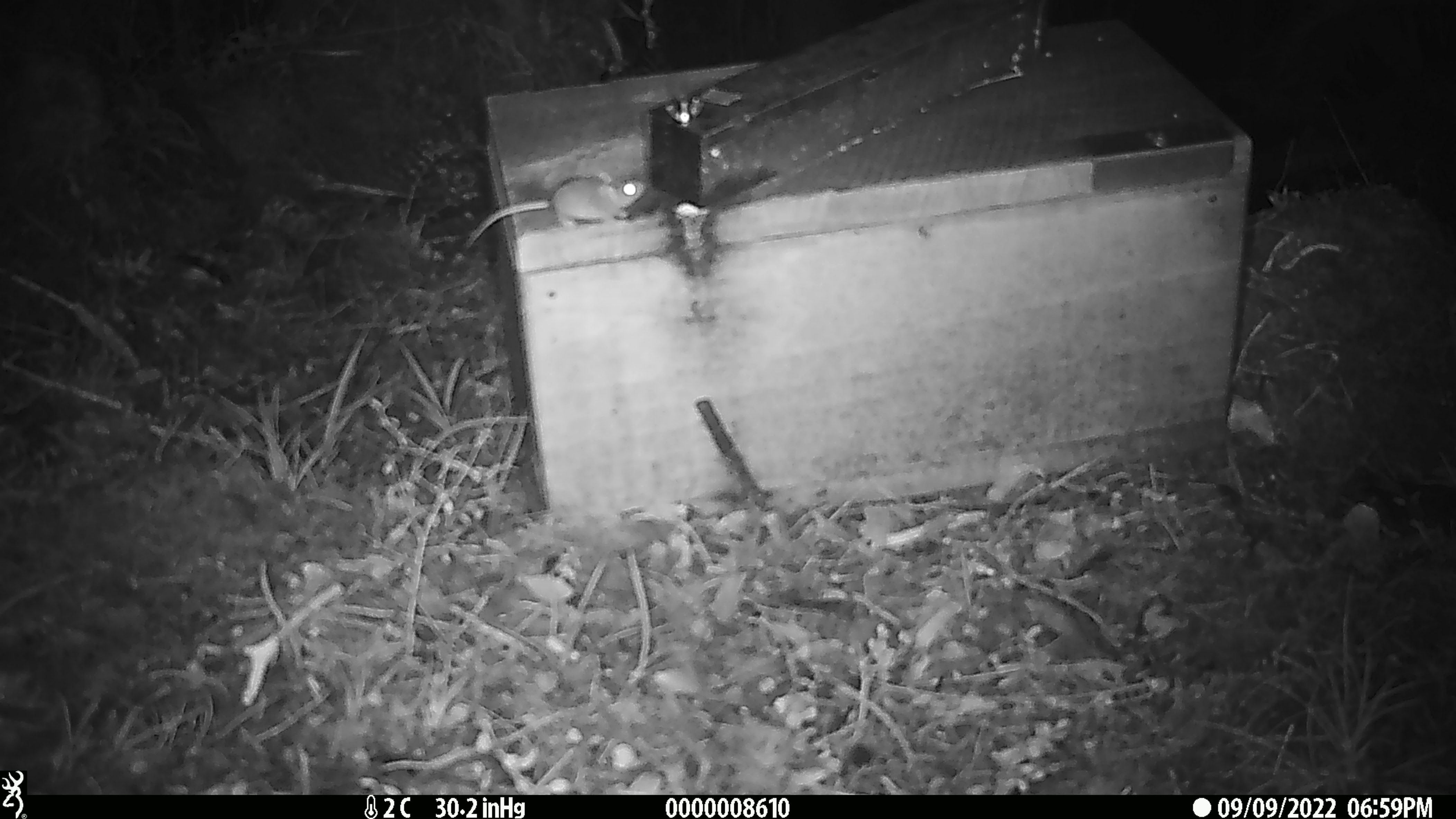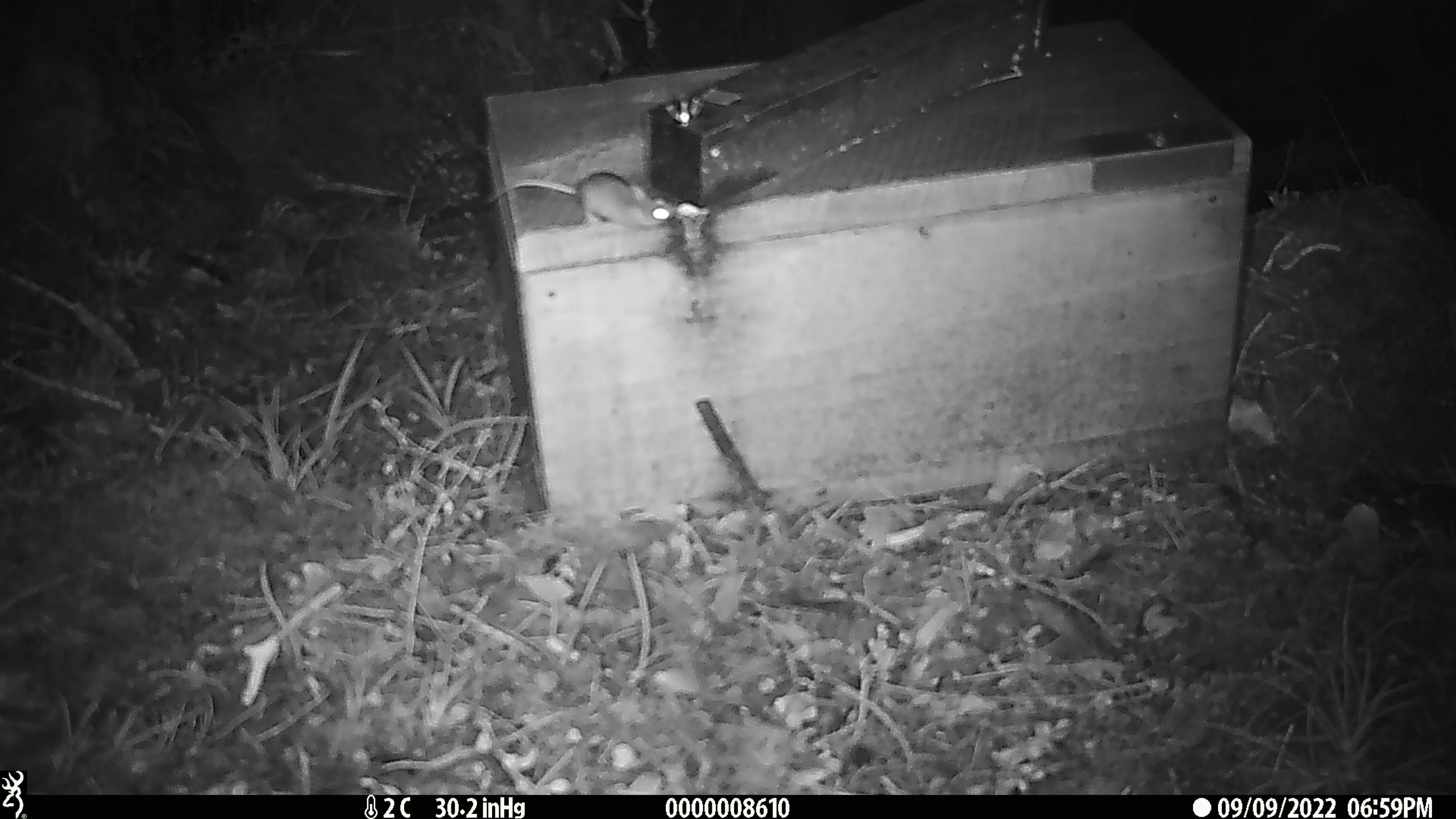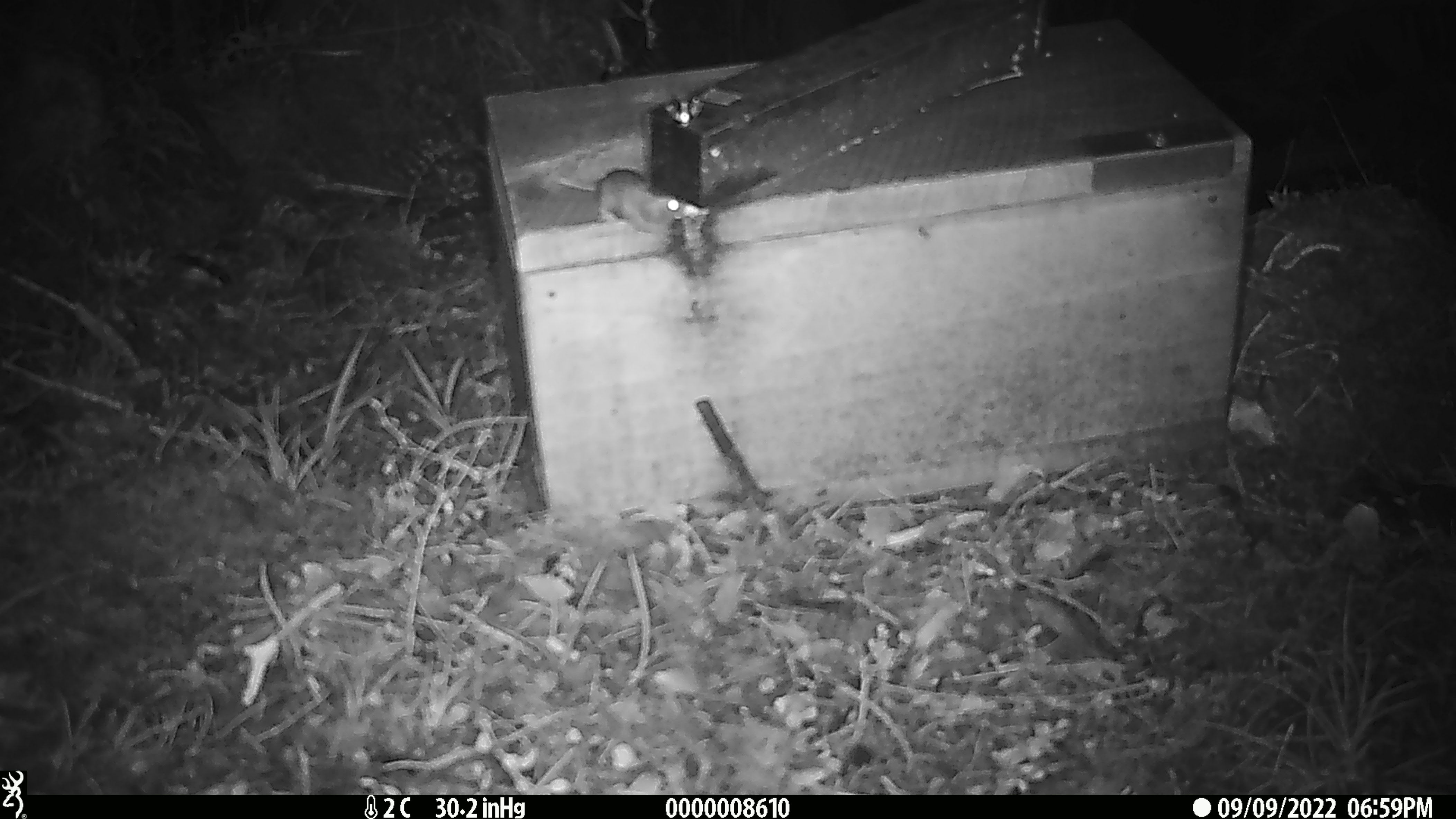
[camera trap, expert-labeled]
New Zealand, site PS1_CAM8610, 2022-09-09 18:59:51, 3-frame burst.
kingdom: Animalia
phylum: Chordata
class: Mammalia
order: Rodentia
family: Muridae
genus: Mus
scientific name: Mus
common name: mouse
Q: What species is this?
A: Mouse (Mus).